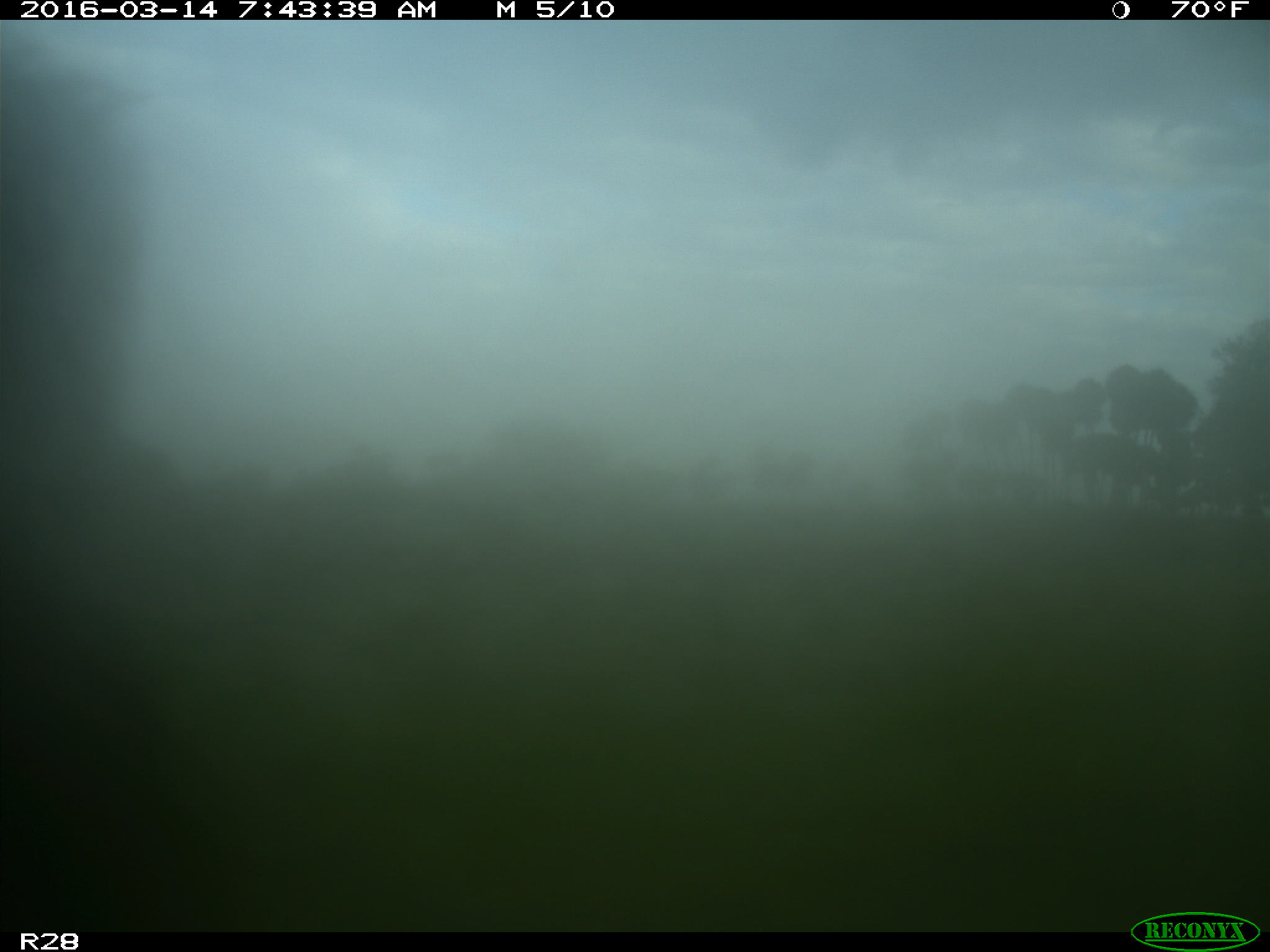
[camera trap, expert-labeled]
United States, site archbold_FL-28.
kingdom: Animalia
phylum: Chordata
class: Mammalia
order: Artiodactyla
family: Bovidae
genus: Bos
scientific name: Bos taurus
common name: domestic cow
Bos taurus (domestic cow).